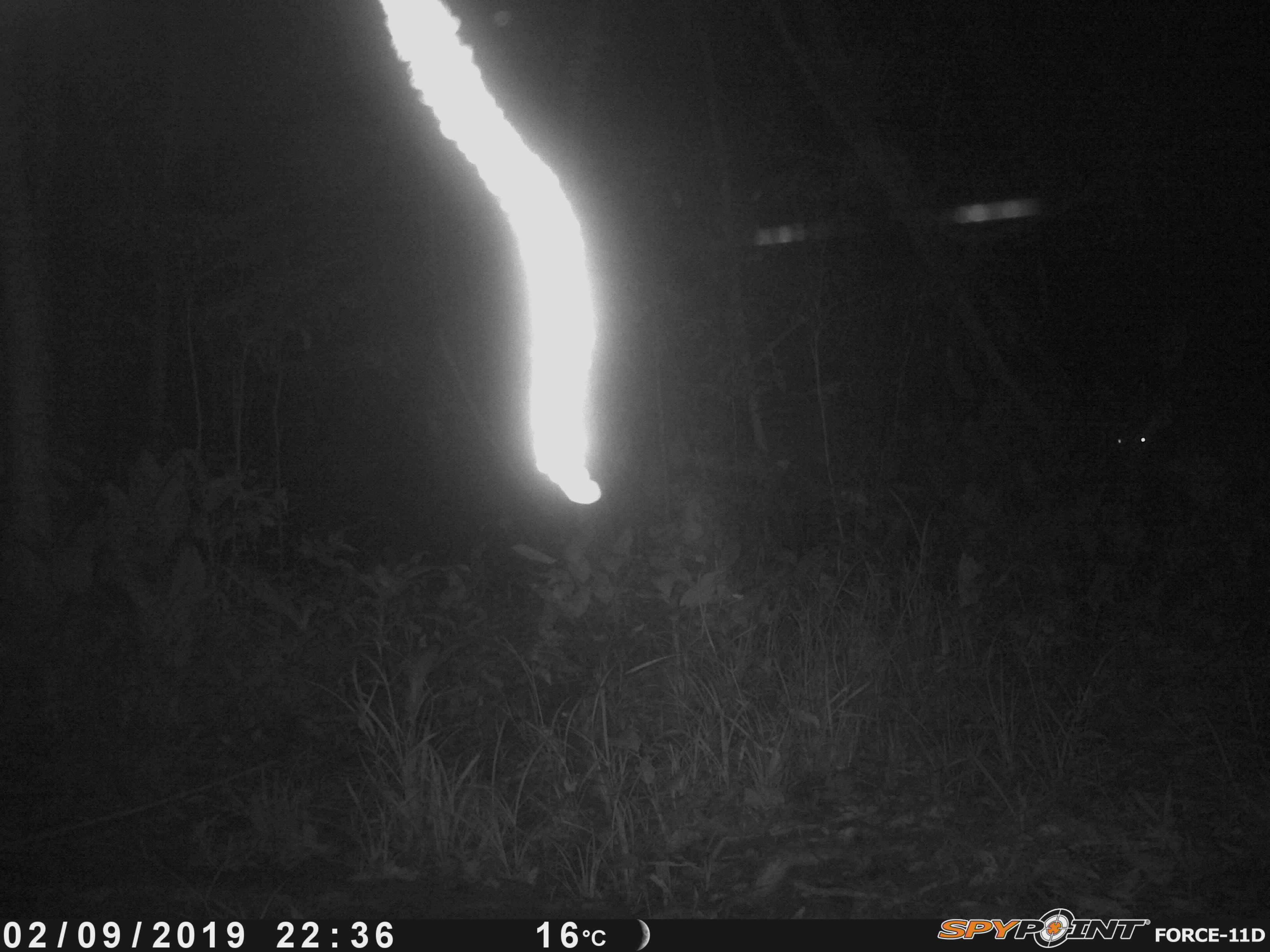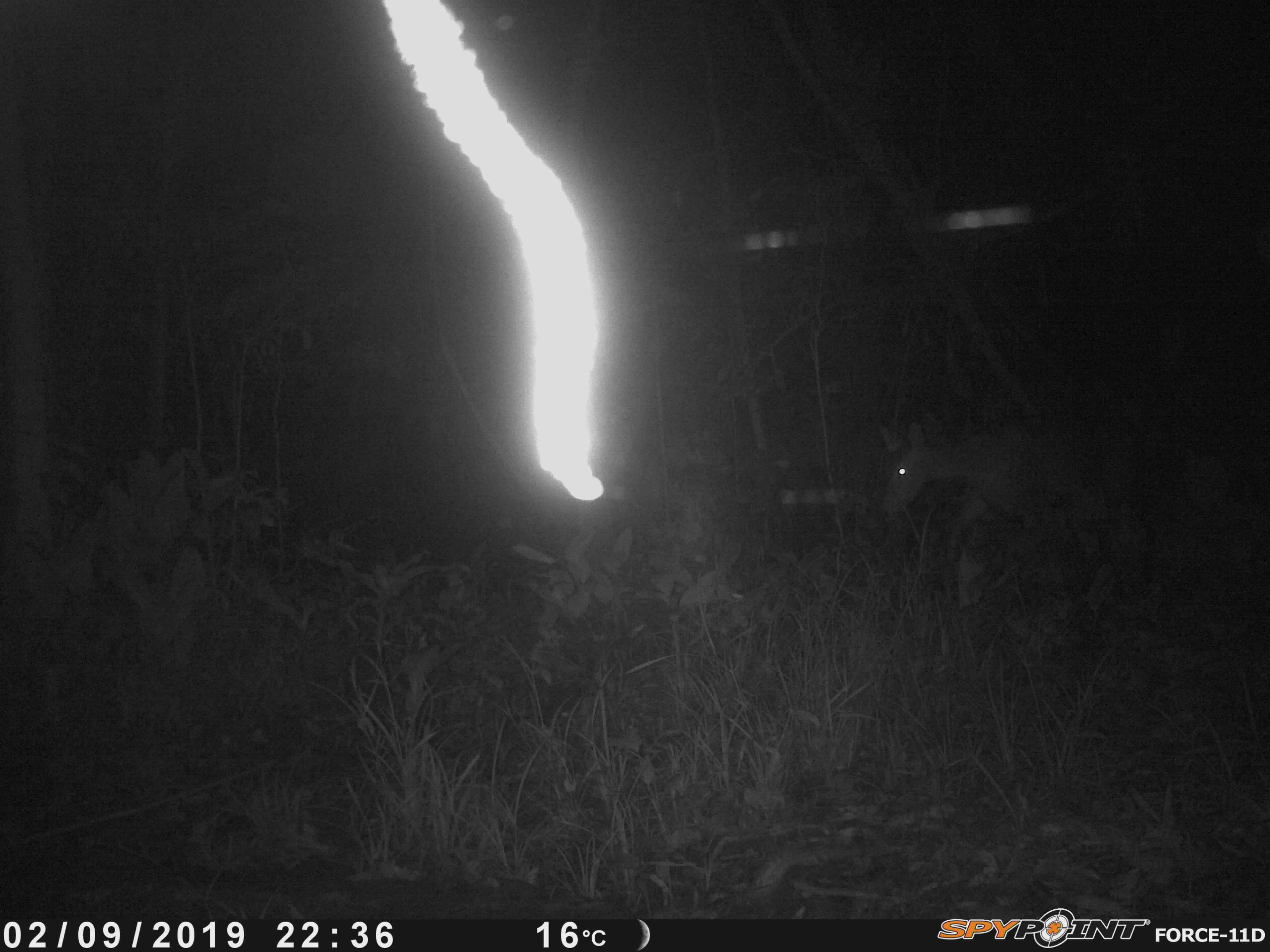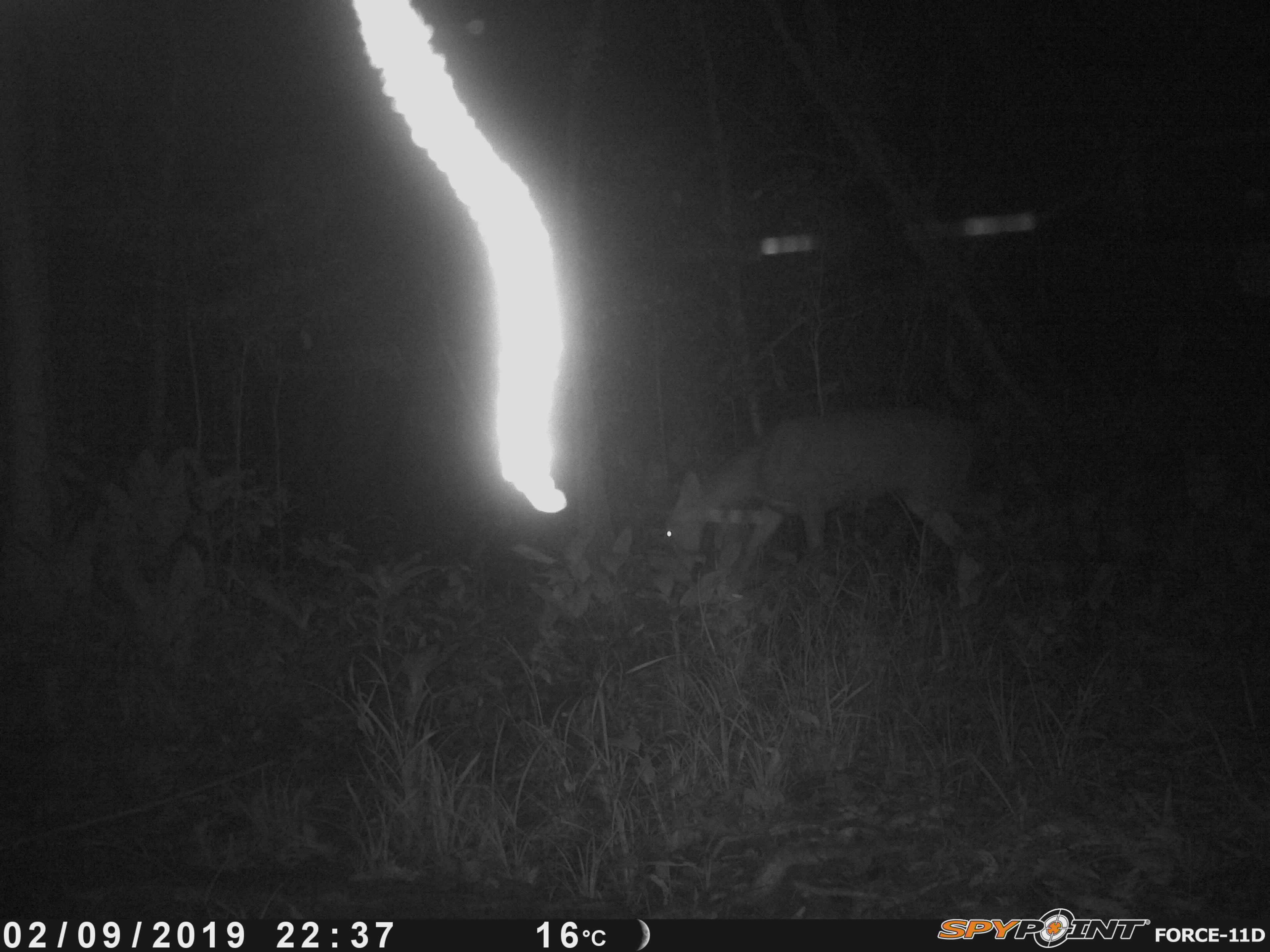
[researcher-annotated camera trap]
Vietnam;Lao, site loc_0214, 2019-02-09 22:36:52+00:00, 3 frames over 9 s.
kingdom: Animalia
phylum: Chordata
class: Mammalia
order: Artiodactyla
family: Cervidae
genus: Rusa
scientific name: Rusa unicolor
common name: sambar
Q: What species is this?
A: Sambar (Rusa unicolor).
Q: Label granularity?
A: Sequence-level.